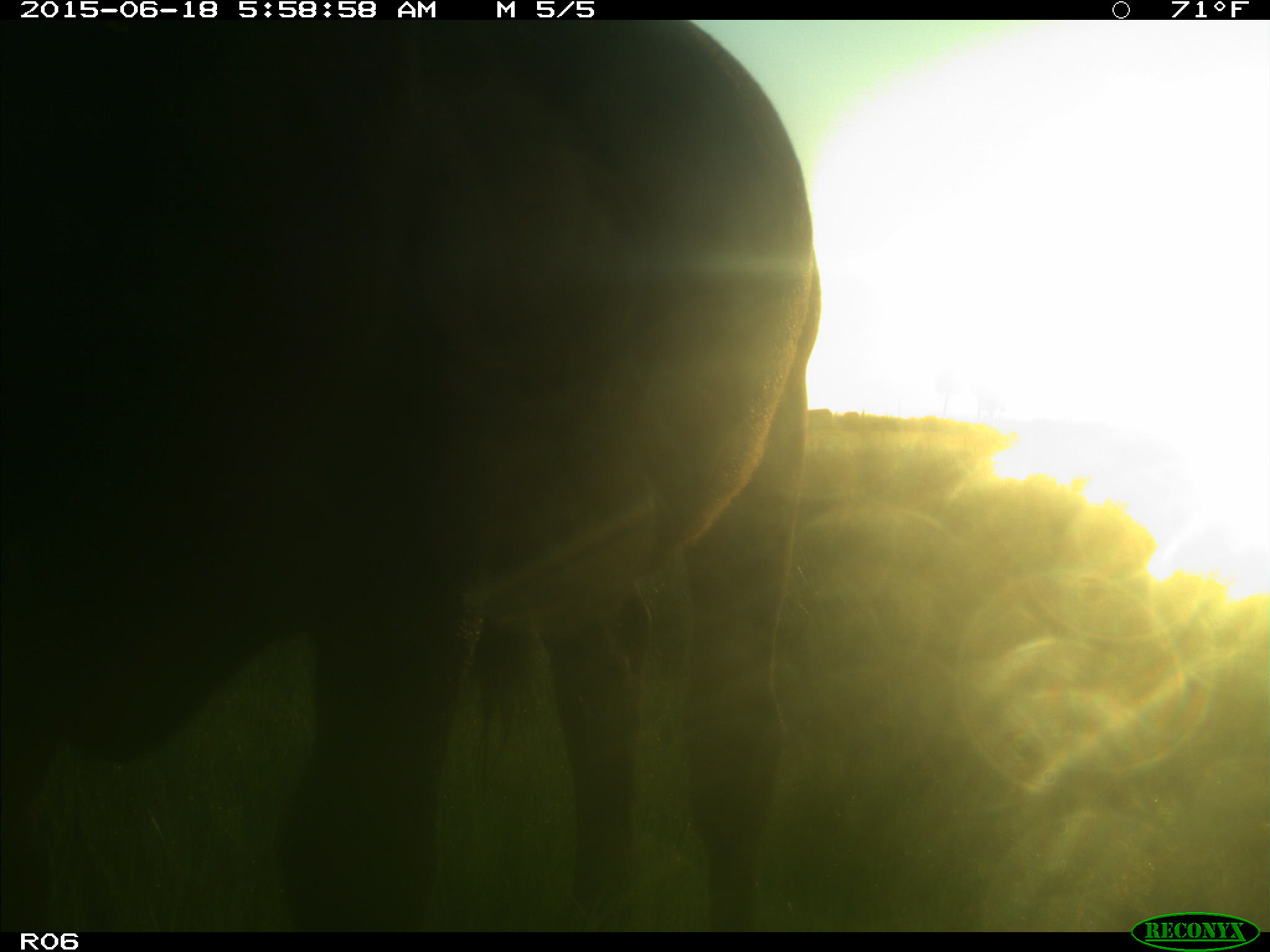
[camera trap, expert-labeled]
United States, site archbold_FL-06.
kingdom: Animalia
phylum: Chordata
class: Mammalia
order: Artiodactyla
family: Bovidae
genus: Bos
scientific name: Bos taurus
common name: domestic cow